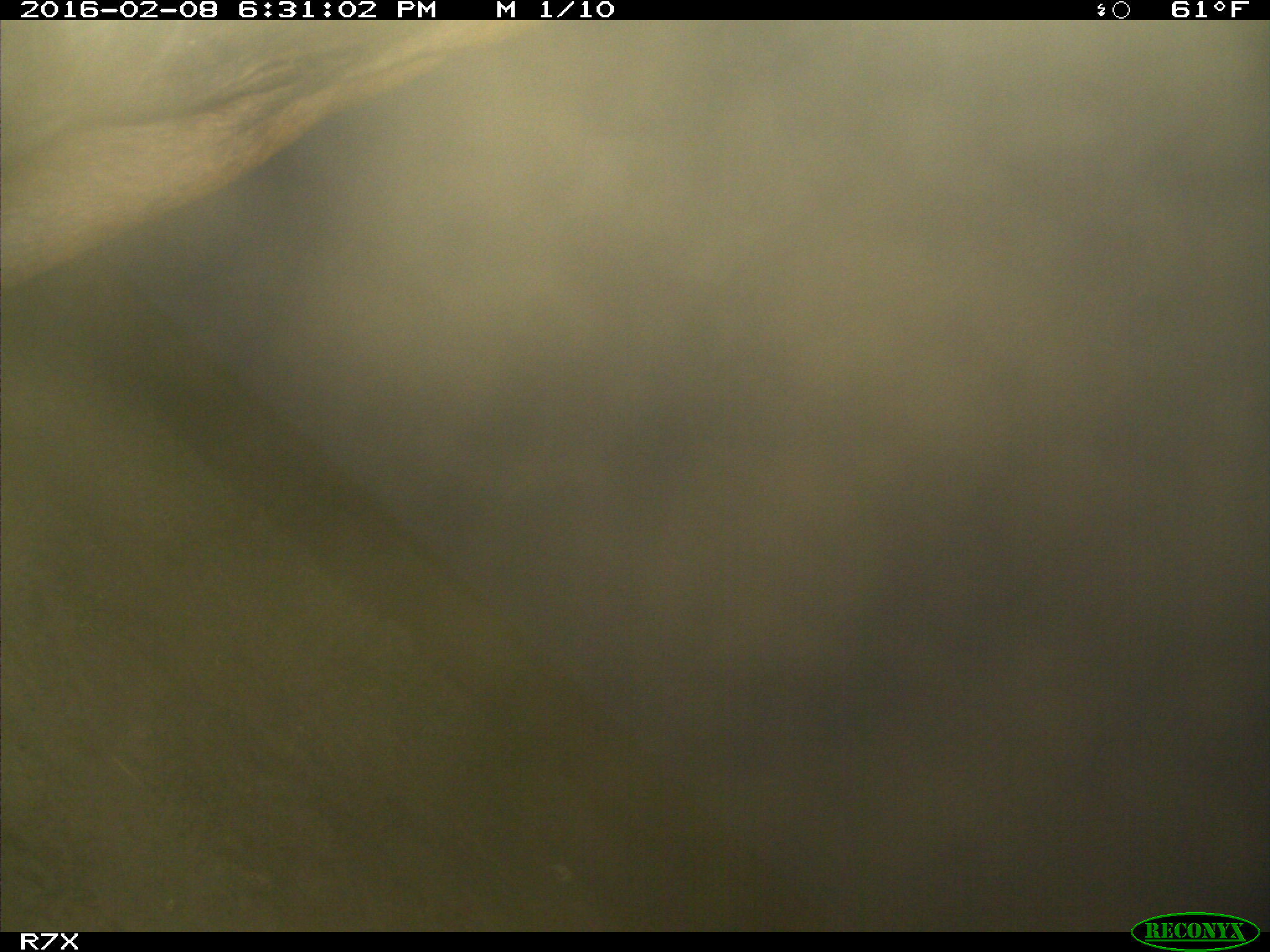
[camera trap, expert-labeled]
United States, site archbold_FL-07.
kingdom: Animalia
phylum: Chordata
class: Mammalia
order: Artiodactyla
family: Bovidae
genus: Bos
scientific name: Bos taurus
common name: domestic cow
Bos taurus (domestic cow).